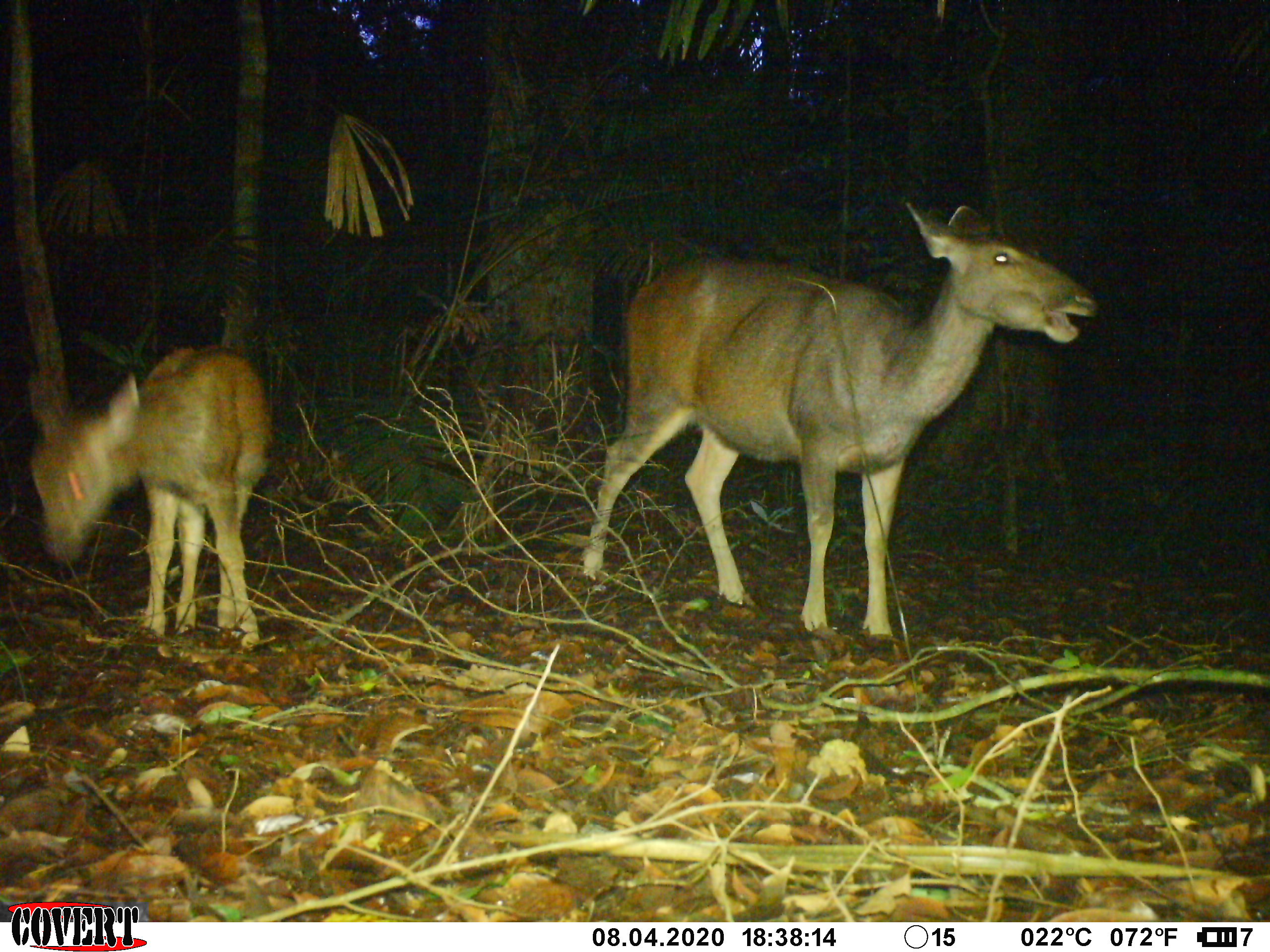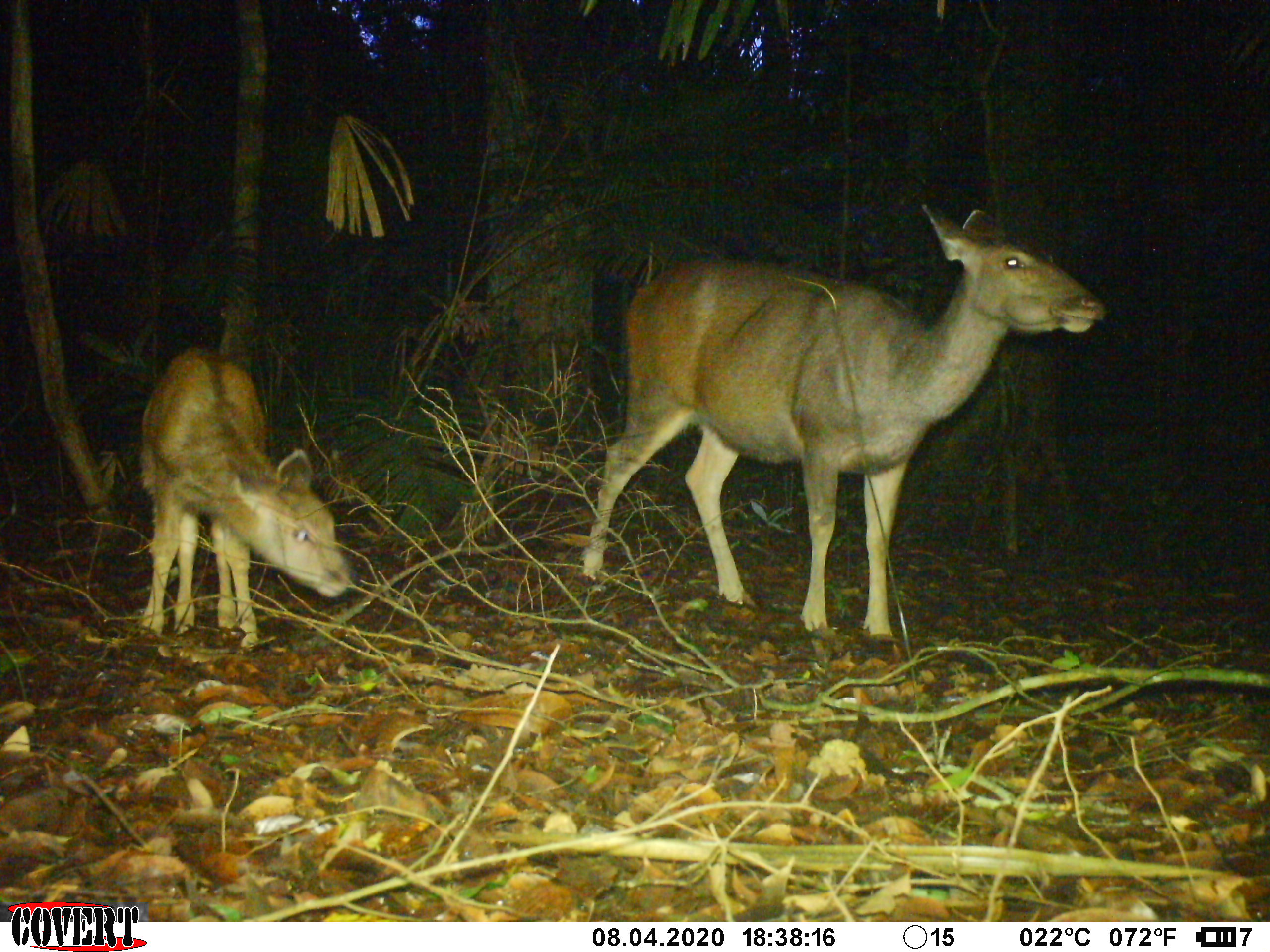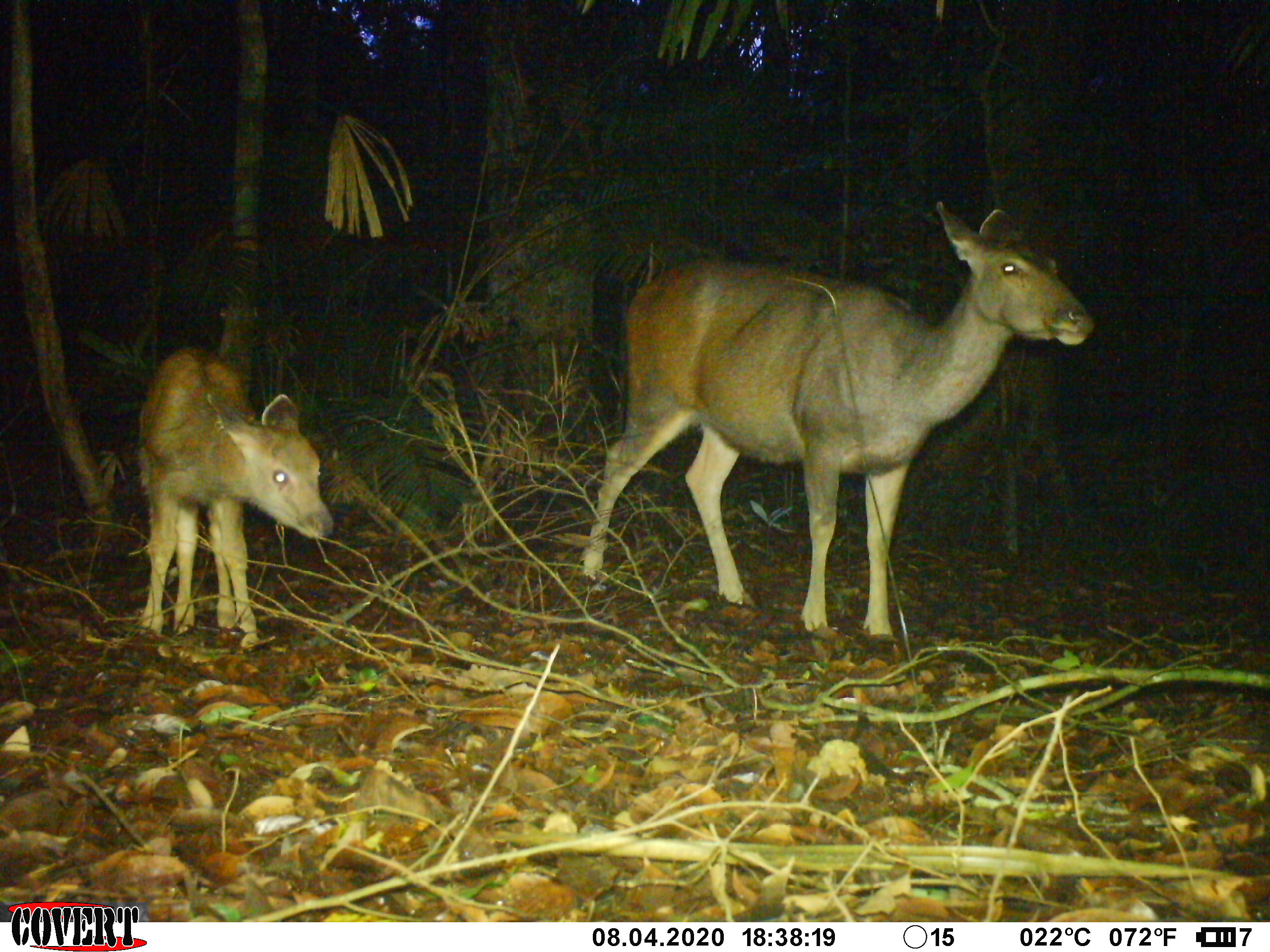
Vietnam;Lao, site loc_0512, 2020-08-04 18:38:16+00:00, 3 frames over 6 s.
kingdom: Animalia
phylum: Chordata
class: Mammalia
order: Artiodactyla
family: Cervidae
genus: Rusa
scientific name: Rusa unicolor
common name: sambar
Sambar (Rusa unicolor). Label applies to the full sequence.